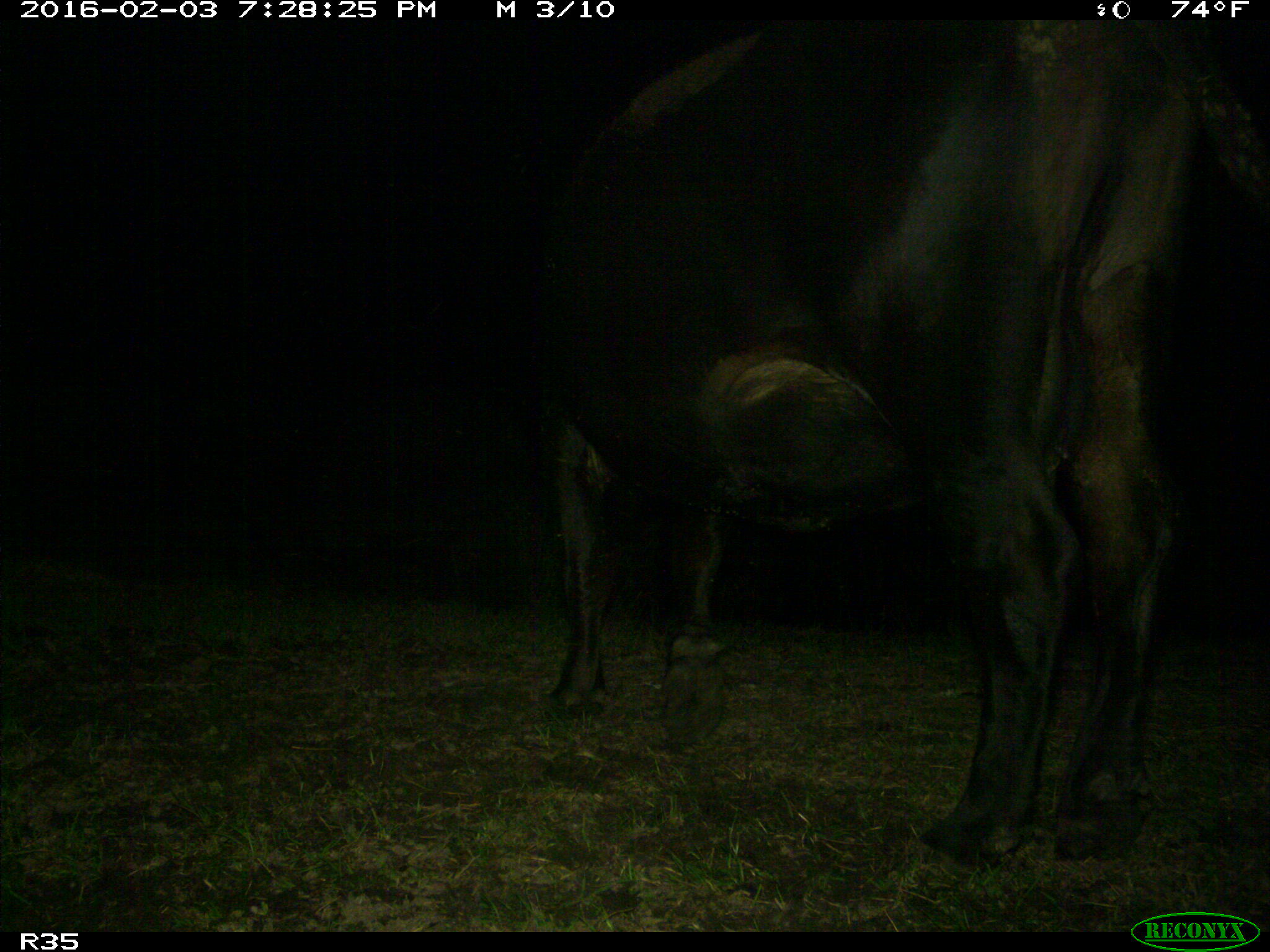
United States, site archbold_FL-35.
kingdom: Animalia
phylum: Chordata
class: Mammalia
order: Artiodactyla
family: Bovidae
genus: Bos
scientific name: Bos taurus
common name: domestic cow